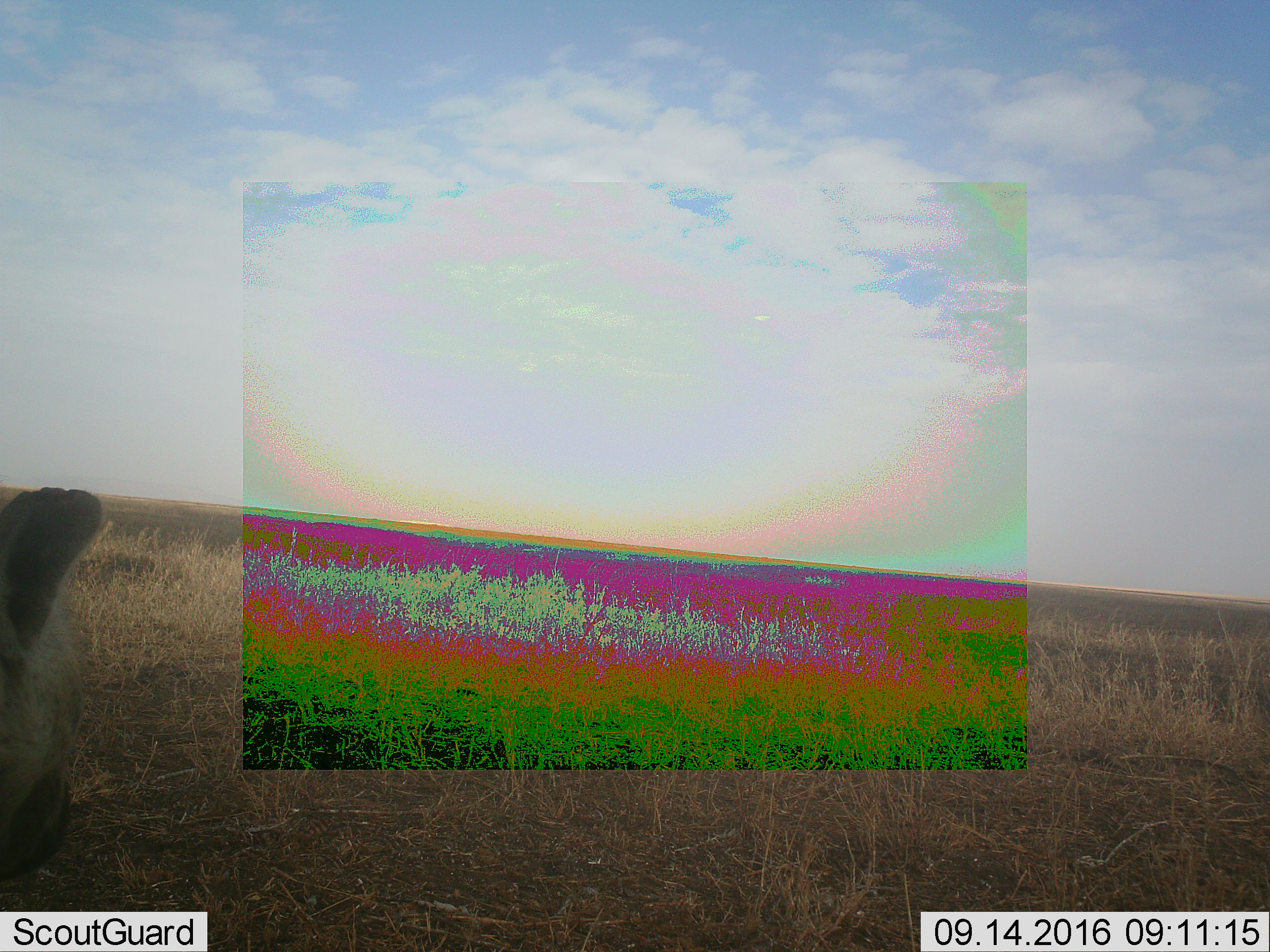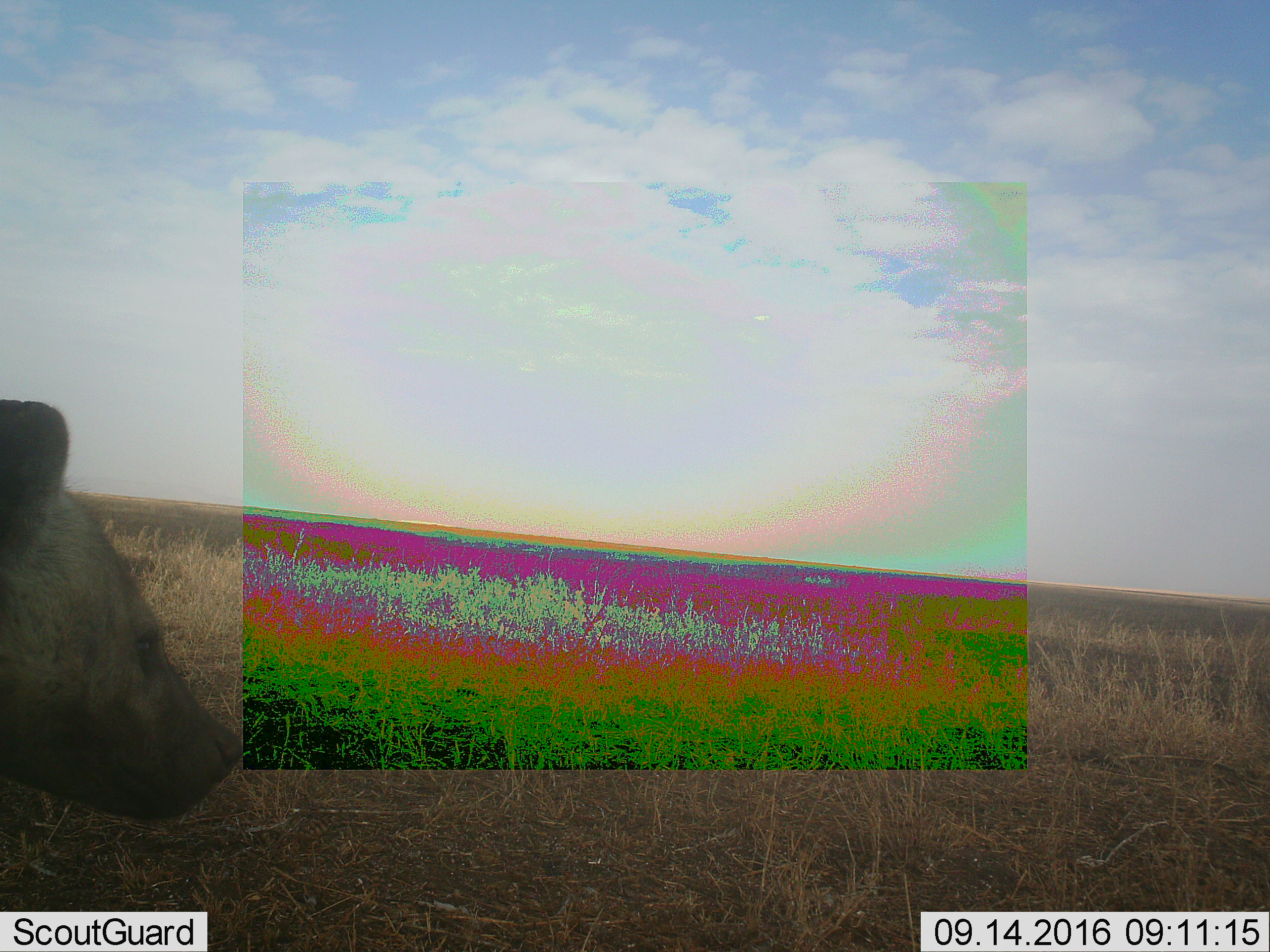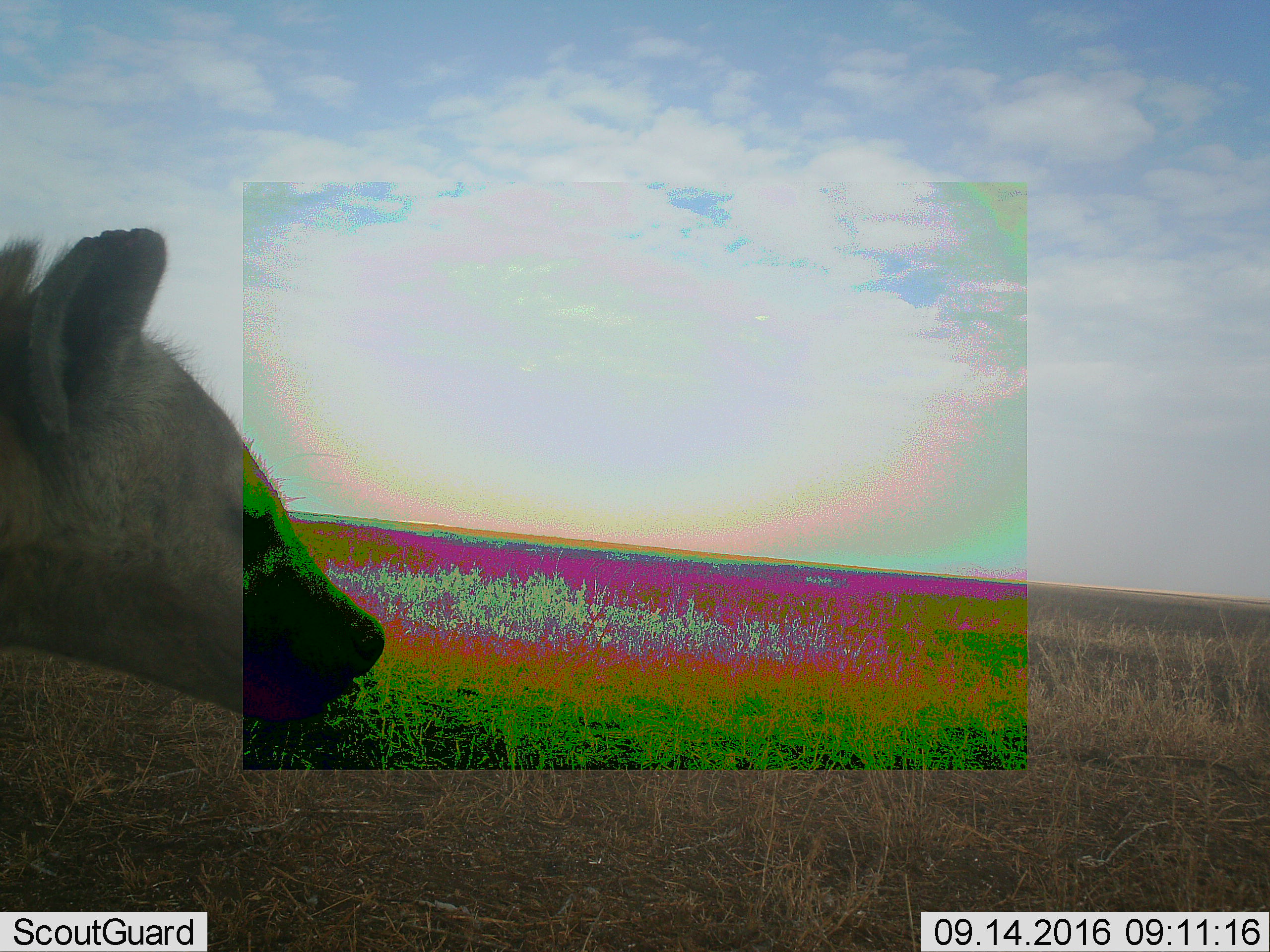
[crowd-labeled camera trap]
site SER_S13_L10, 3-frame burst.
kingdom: Animalia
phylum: Chordata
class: Mammalia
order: Carnivora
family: Hyaenidae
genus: Crocuta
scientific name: Crocuta crocuta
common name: spotted hyena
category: hyenaspotted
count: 1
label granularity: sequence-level